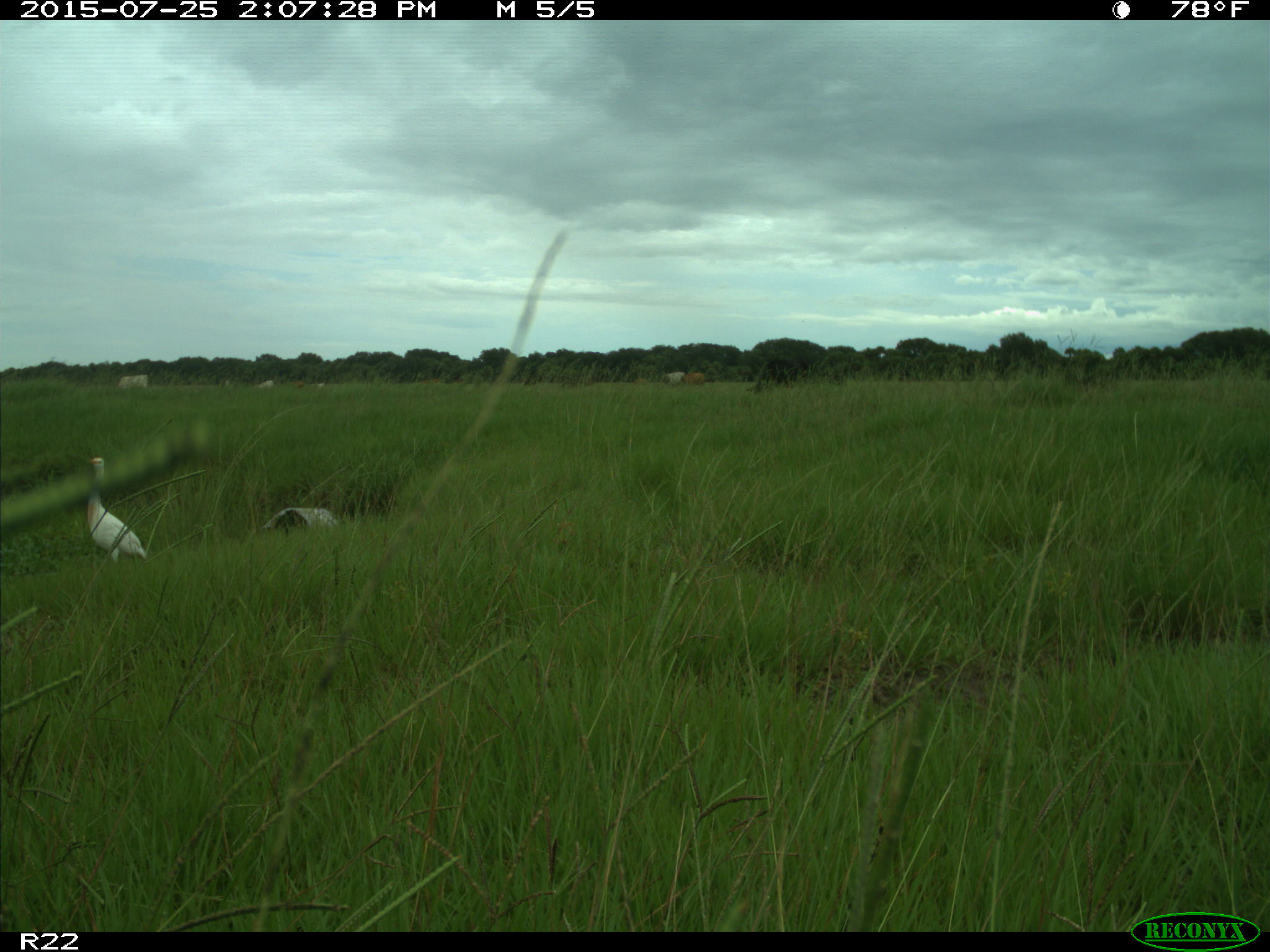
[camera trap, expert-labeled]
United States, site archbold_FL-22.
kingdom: Animalia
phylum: Chordata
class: Mammalia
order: Artiodactyla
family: Bovidae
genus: Bos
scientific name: Bos taurus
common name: domestic cow